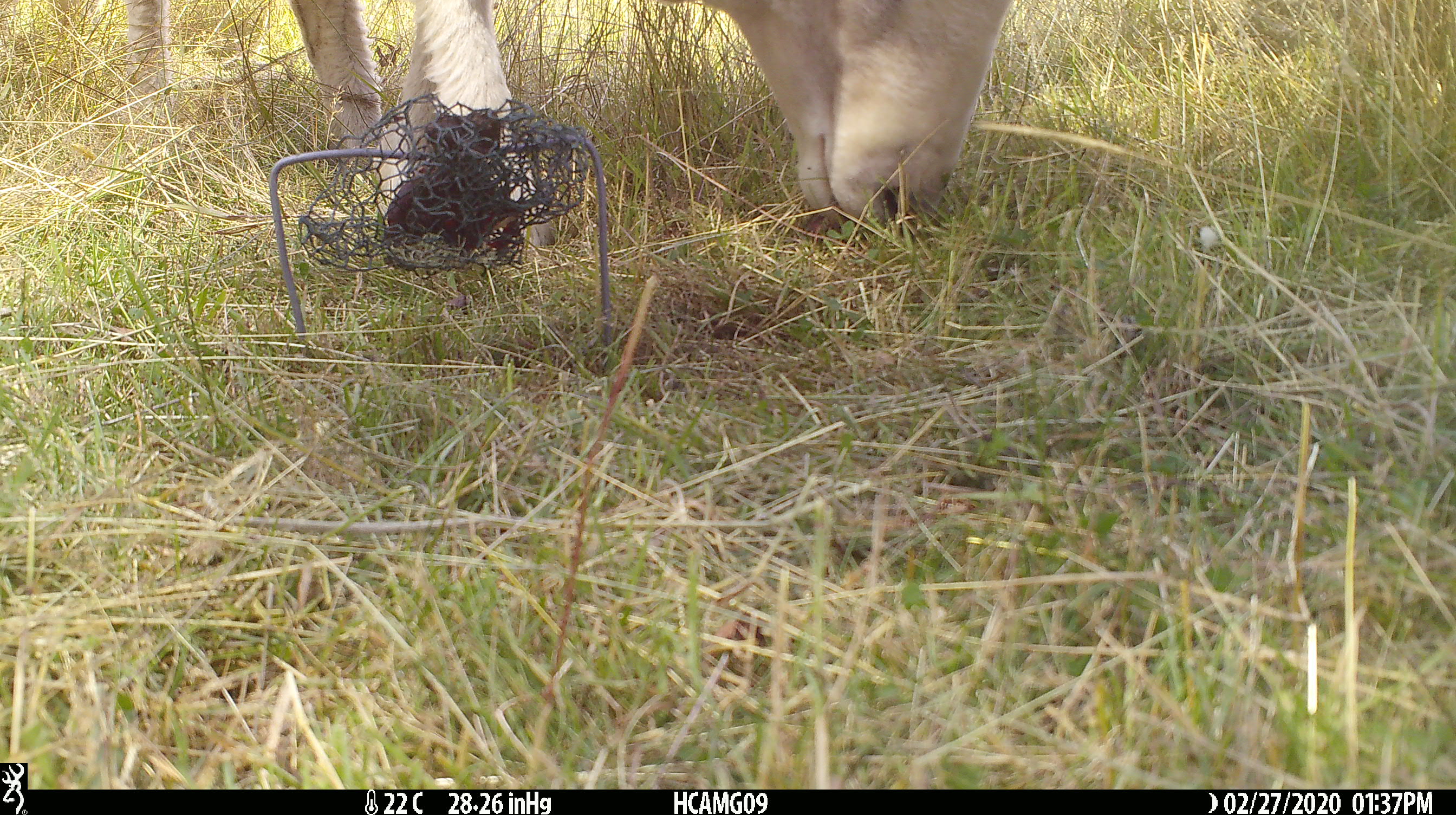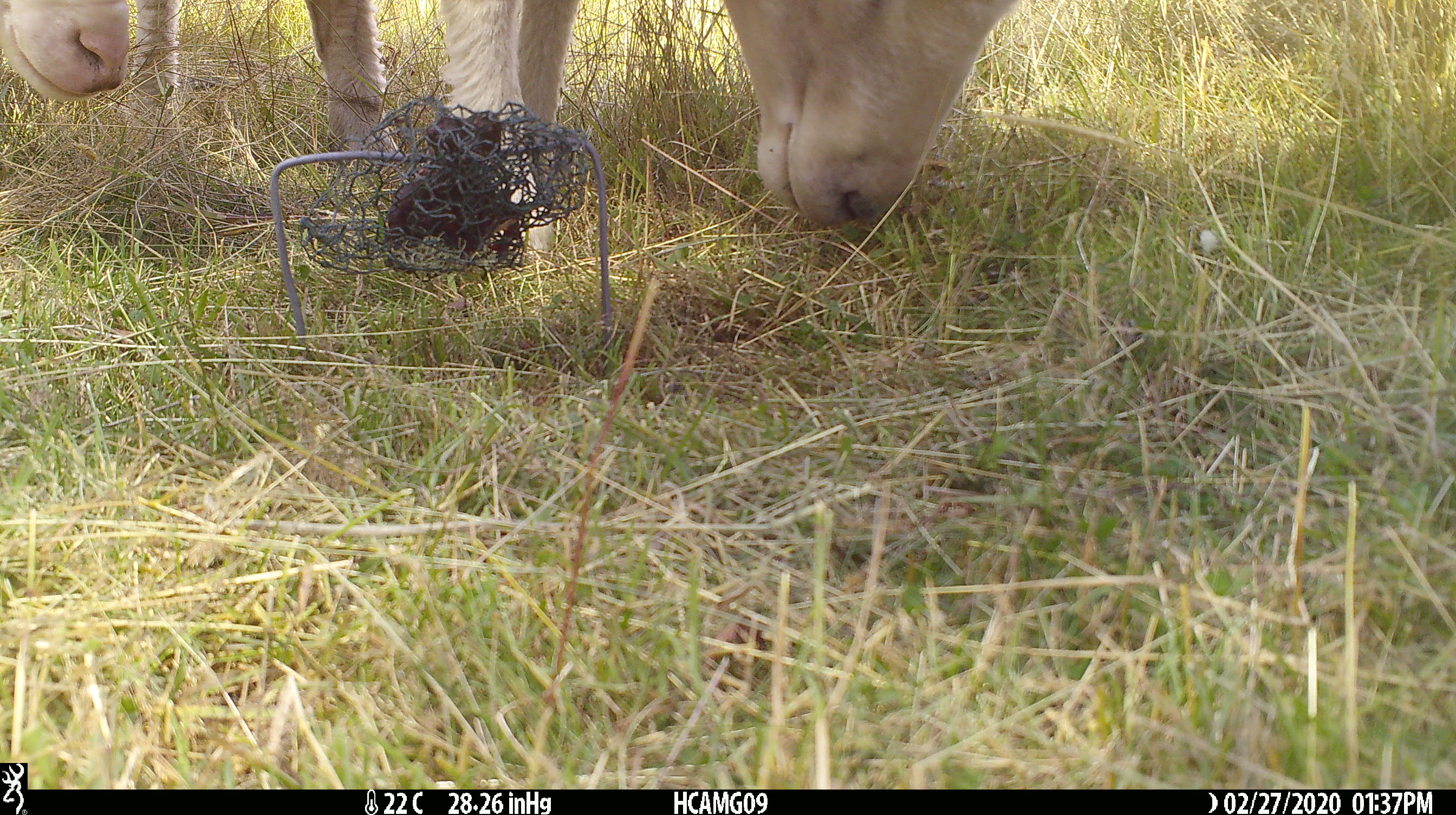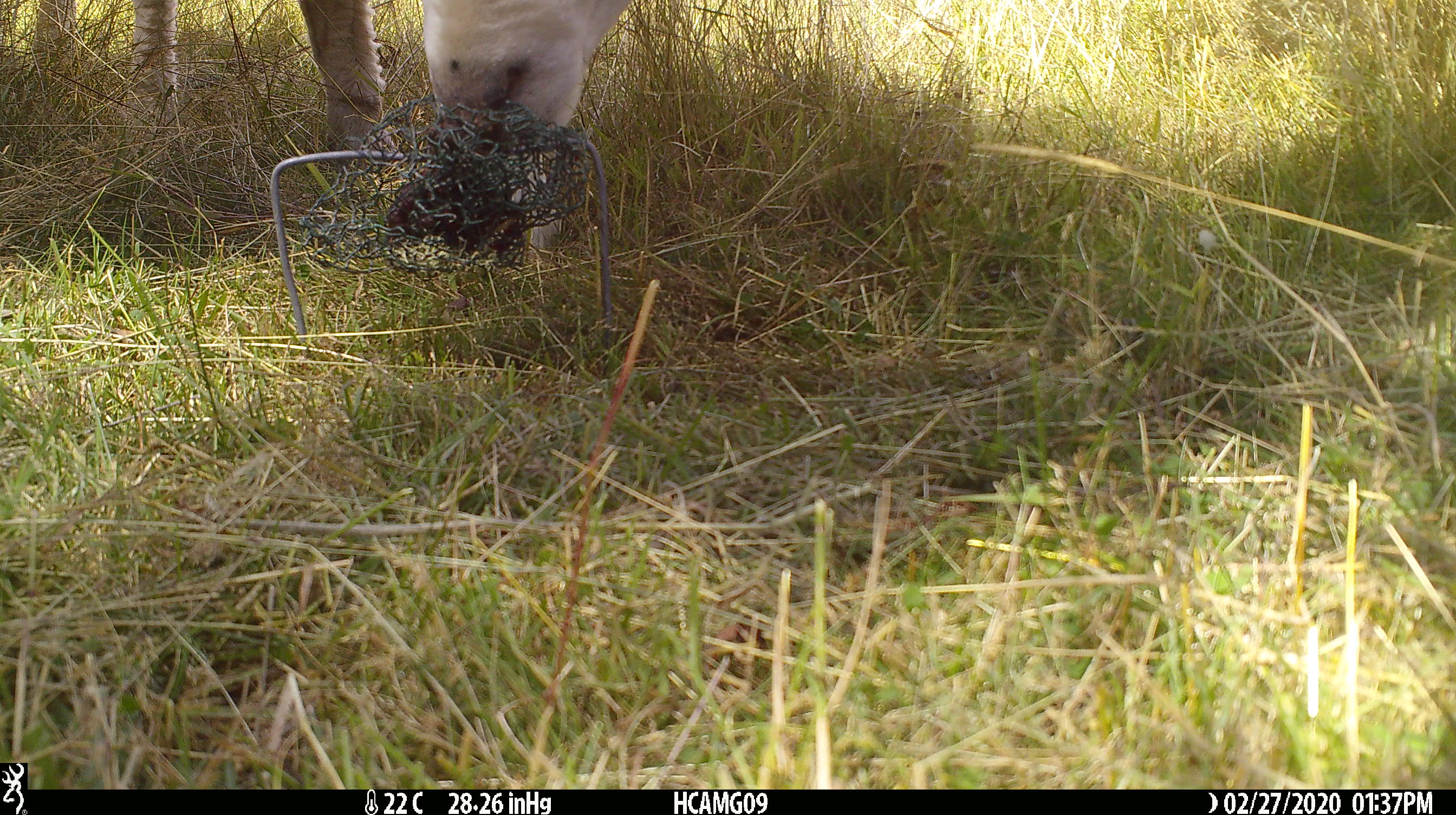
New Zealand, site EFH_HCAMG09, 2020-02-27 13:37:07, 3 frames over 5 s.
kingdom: Animalia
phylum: Chordata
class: Mammalia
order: Artiodactyla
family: Bovidae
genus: Ovis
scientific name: Ovis aries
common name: domestic sheep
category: sheep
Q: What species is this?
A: Sheep (domestic sheep) (Ovis aries).